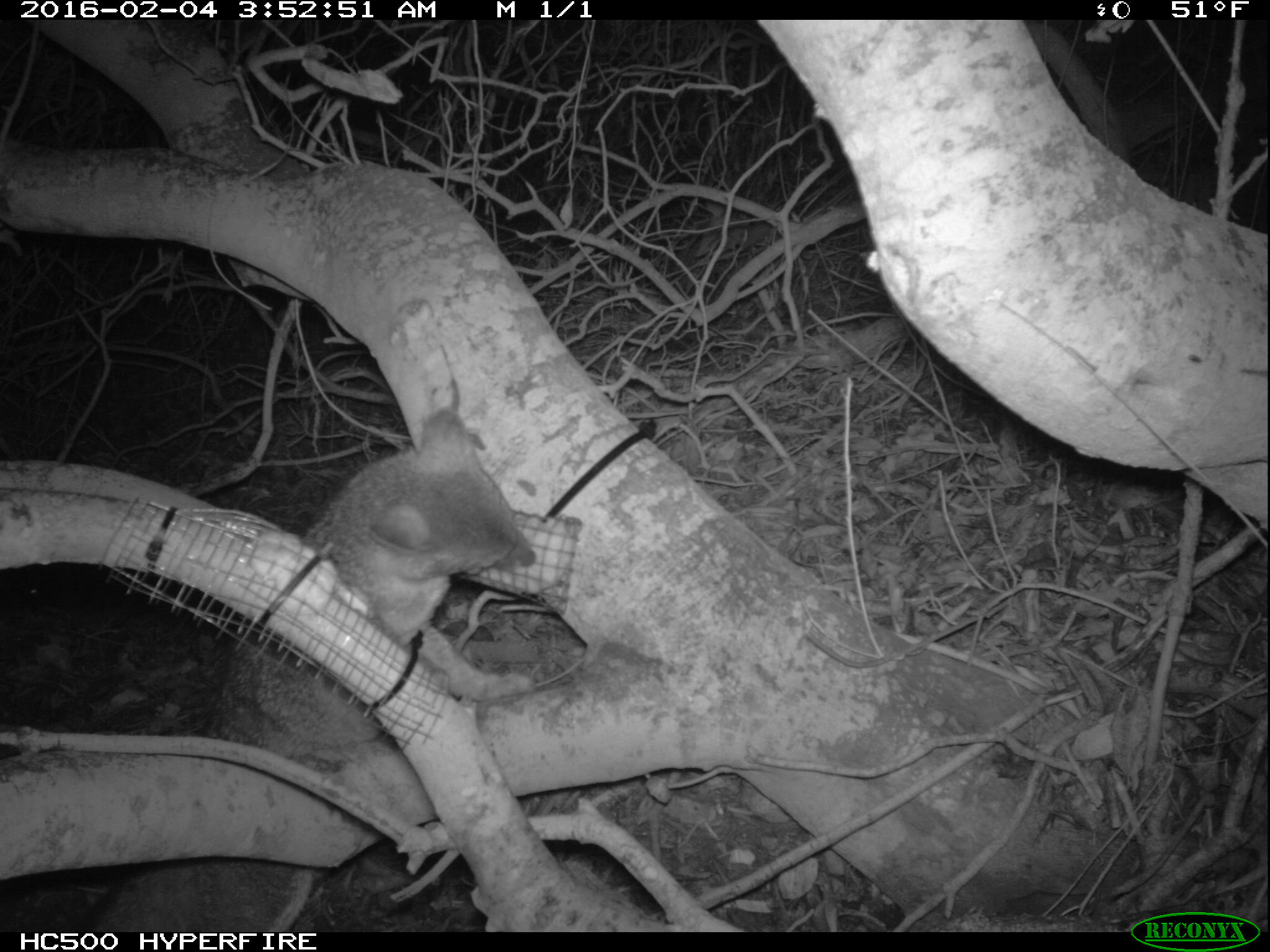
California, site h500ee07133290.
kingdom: Animalia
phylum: Chordata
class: Mammalia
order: Carnivora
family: Canidae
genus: Urocyon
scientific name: Urocyon littoralis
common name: island fox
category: fox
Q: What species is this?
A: Fox (island fox) (Urocyon littoralis).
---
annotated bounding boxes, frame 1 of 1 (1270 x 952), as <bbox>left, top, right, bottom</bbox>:
fox: <bbox>78, 407, 536, 932</bbox>